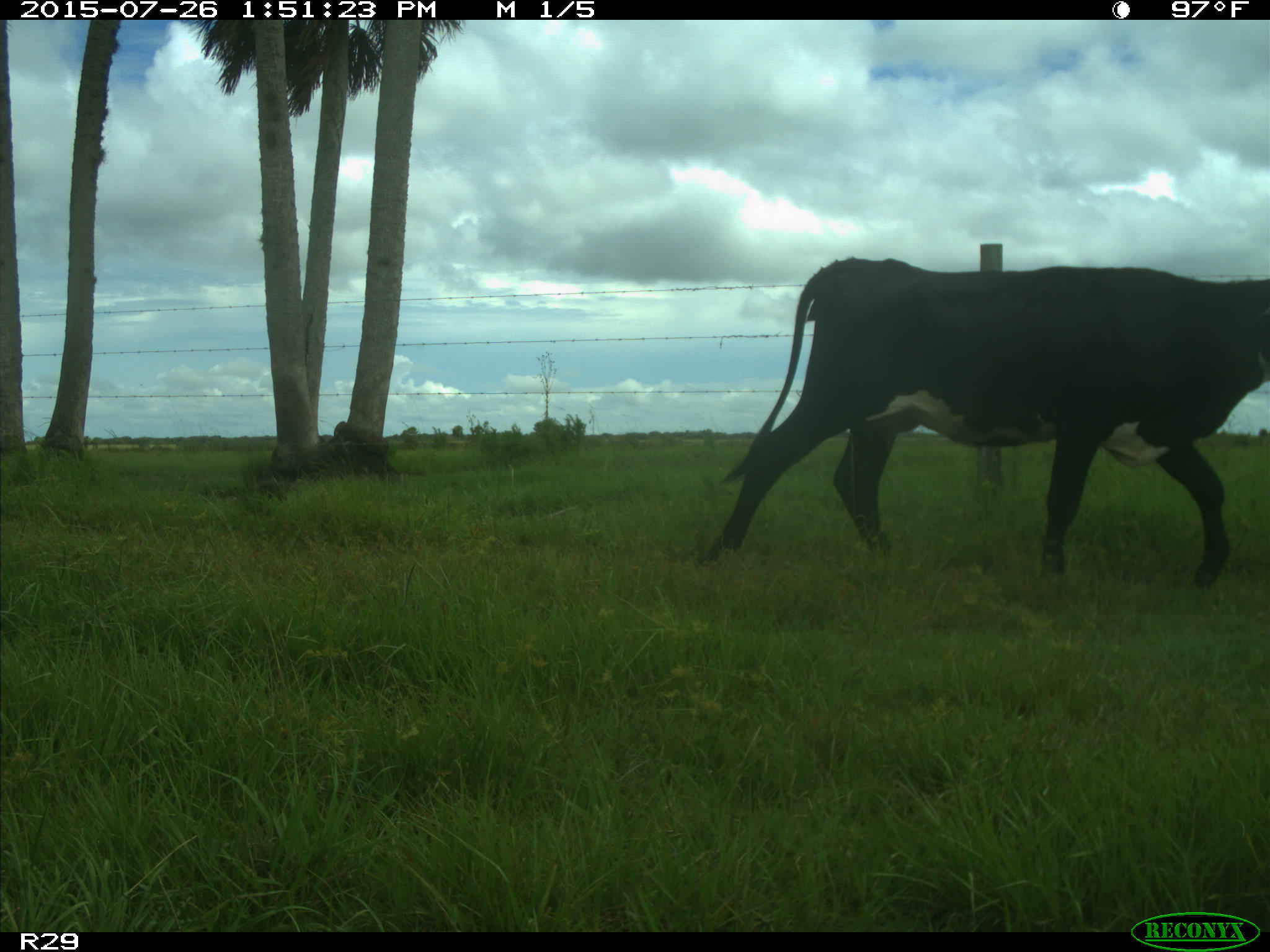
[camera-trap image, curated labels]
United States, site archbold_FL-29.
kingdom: Animalia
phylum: Chordata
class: Mammalia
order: Artiodactyla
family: Bovidae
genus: Bos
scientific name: Bos taurus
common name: domestic cow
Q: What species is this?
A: Bos taurus (domestic cow).